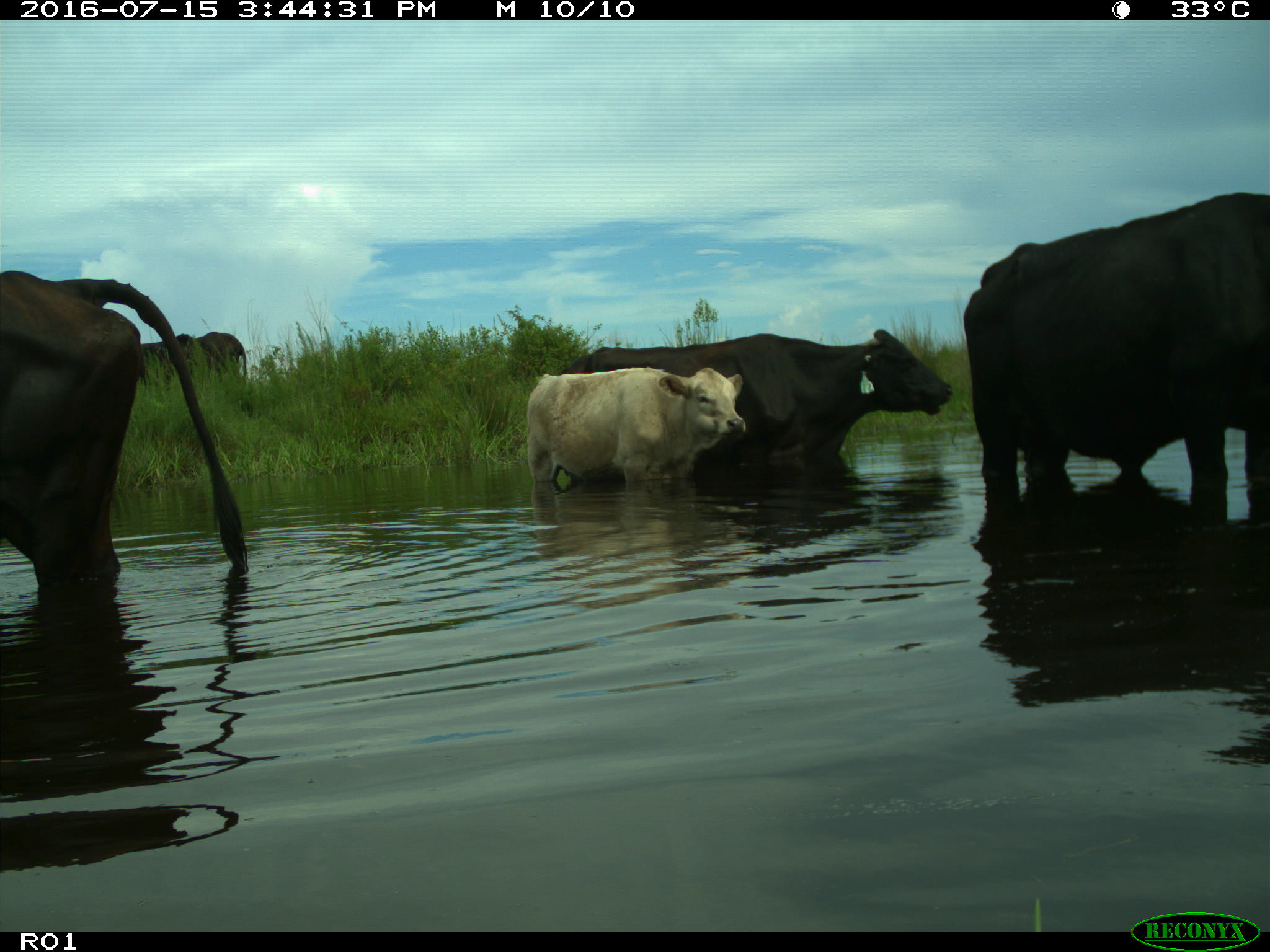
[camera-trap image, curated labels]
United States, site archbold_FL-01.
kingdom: Animalia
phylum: Chordata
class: Mammalia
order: Artiodactyla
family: Bovidae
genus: Bos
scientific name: Bos taurus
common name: domestic cow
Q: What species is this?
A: Bos taurus (domestic cow).